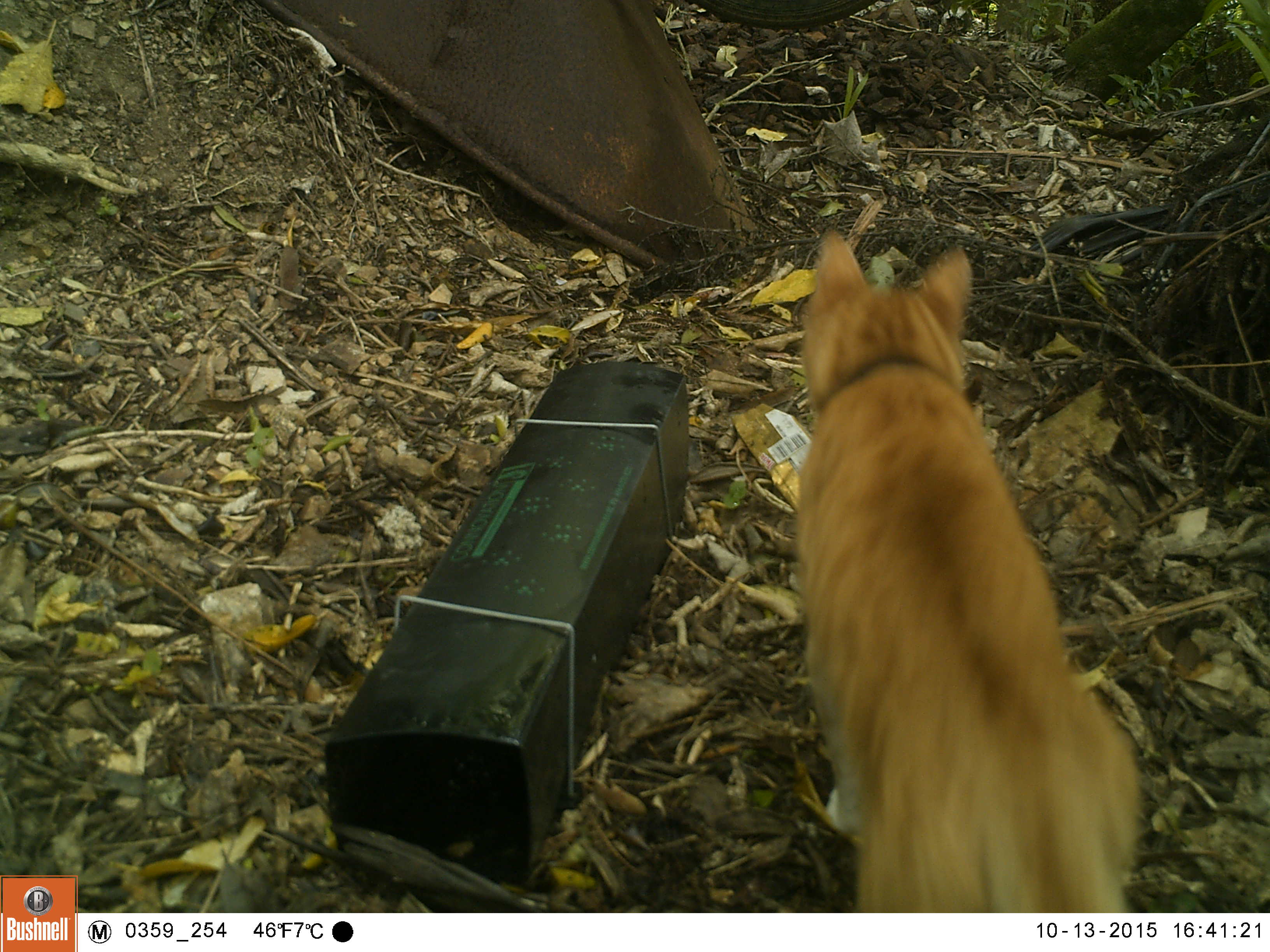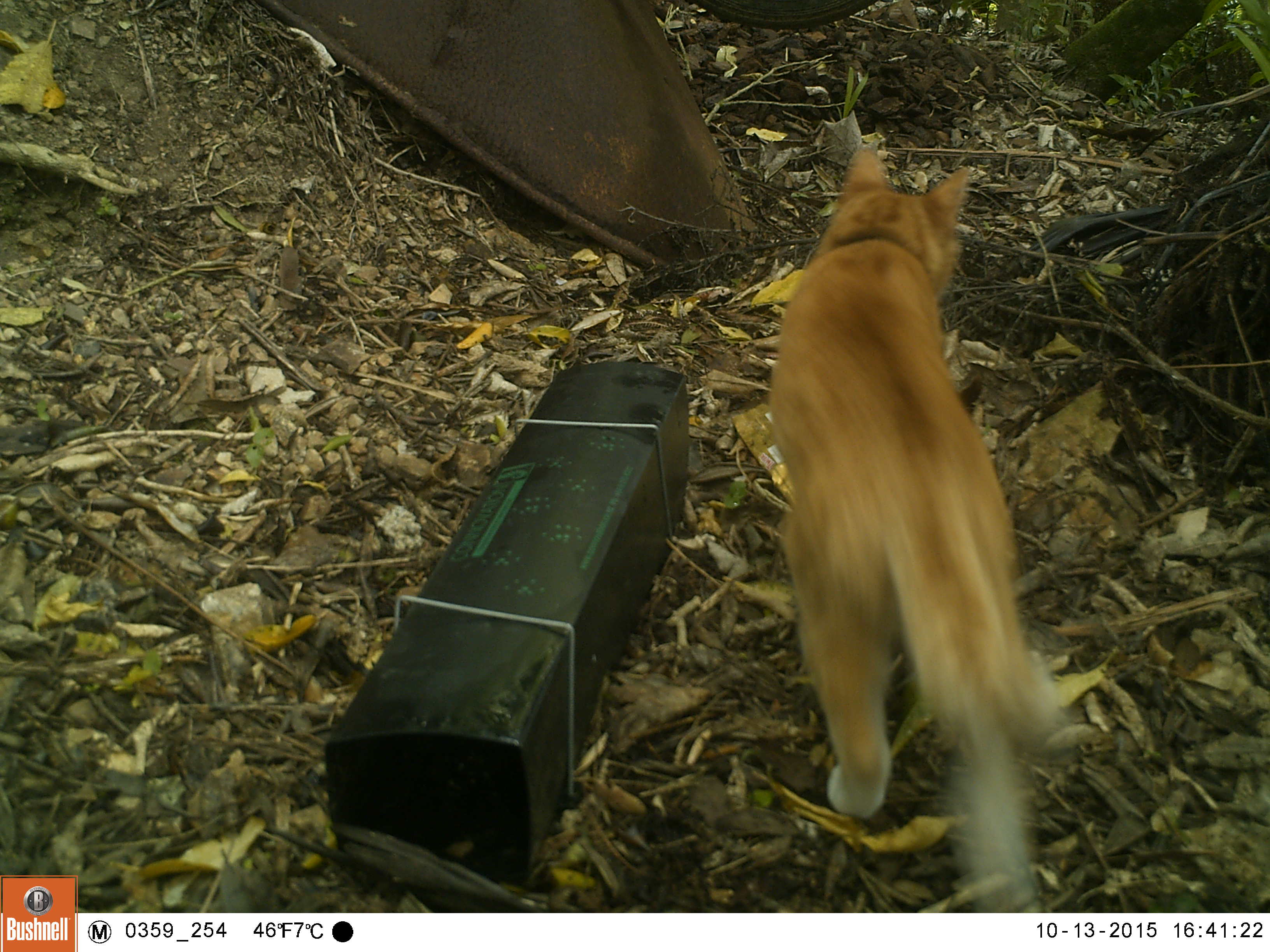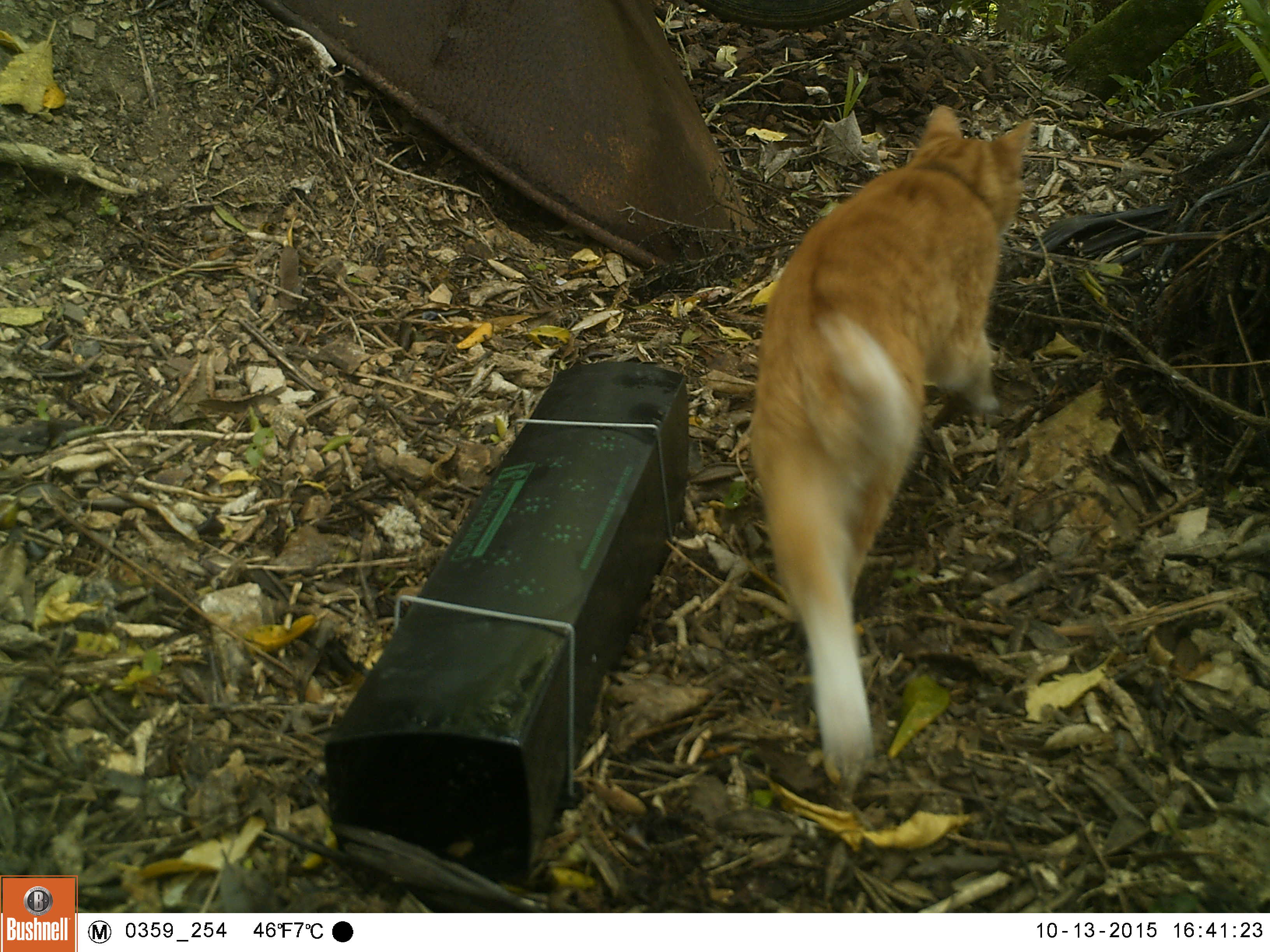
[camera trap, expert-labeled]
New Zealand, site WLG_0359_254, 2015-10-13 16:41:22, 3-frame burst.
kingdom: Animalia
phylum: Chordata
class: Mammalia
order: Carnivora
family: Felidae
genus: Felis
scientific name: Felis catus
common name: domestic cat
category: cat